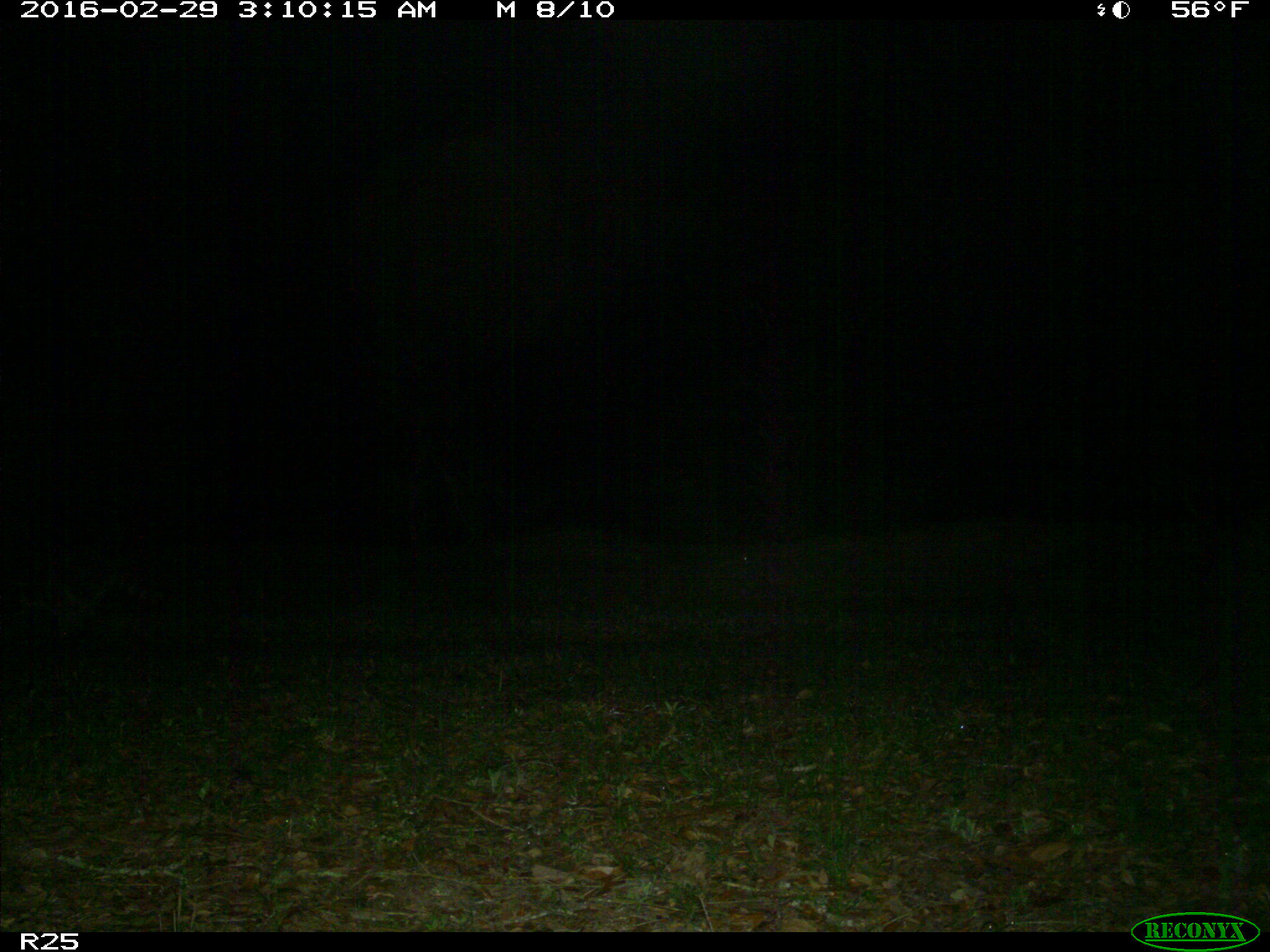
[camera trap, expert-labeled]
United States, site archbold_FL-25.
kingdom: Animalia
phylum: Chordata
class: Mammalia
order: Carnivora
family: Procyonidae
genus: Procyon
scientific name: Procyon lotor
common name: common raccoon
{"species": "Procyon lotor (common raccoon)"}